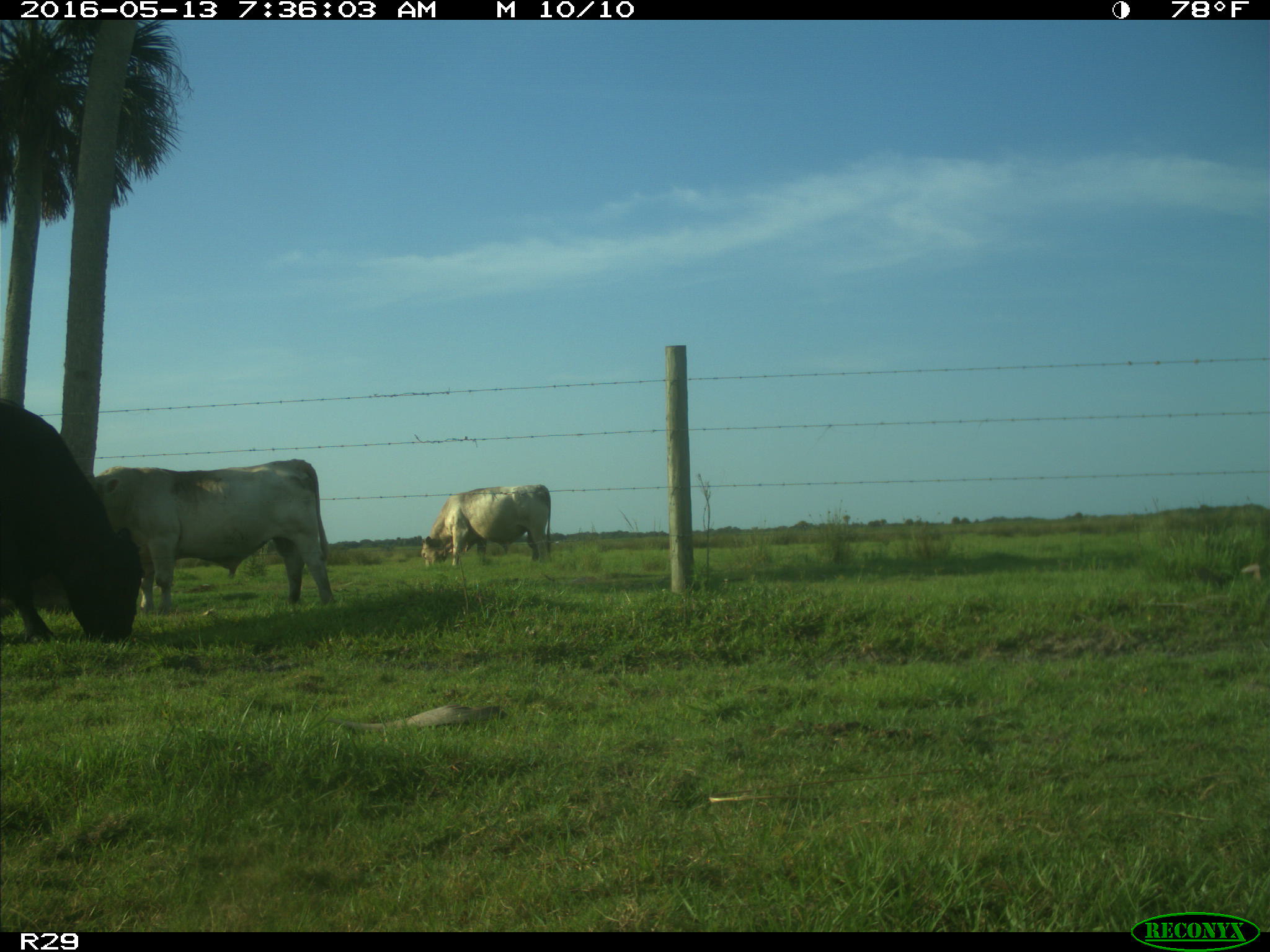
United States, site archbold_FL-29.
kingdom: Animalia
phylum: Chordata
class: Mammalia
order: Artiodactyla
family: Bovidae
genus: Bos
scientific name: Bos taurus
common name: domestic cow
Bos taurus (domestic cow).